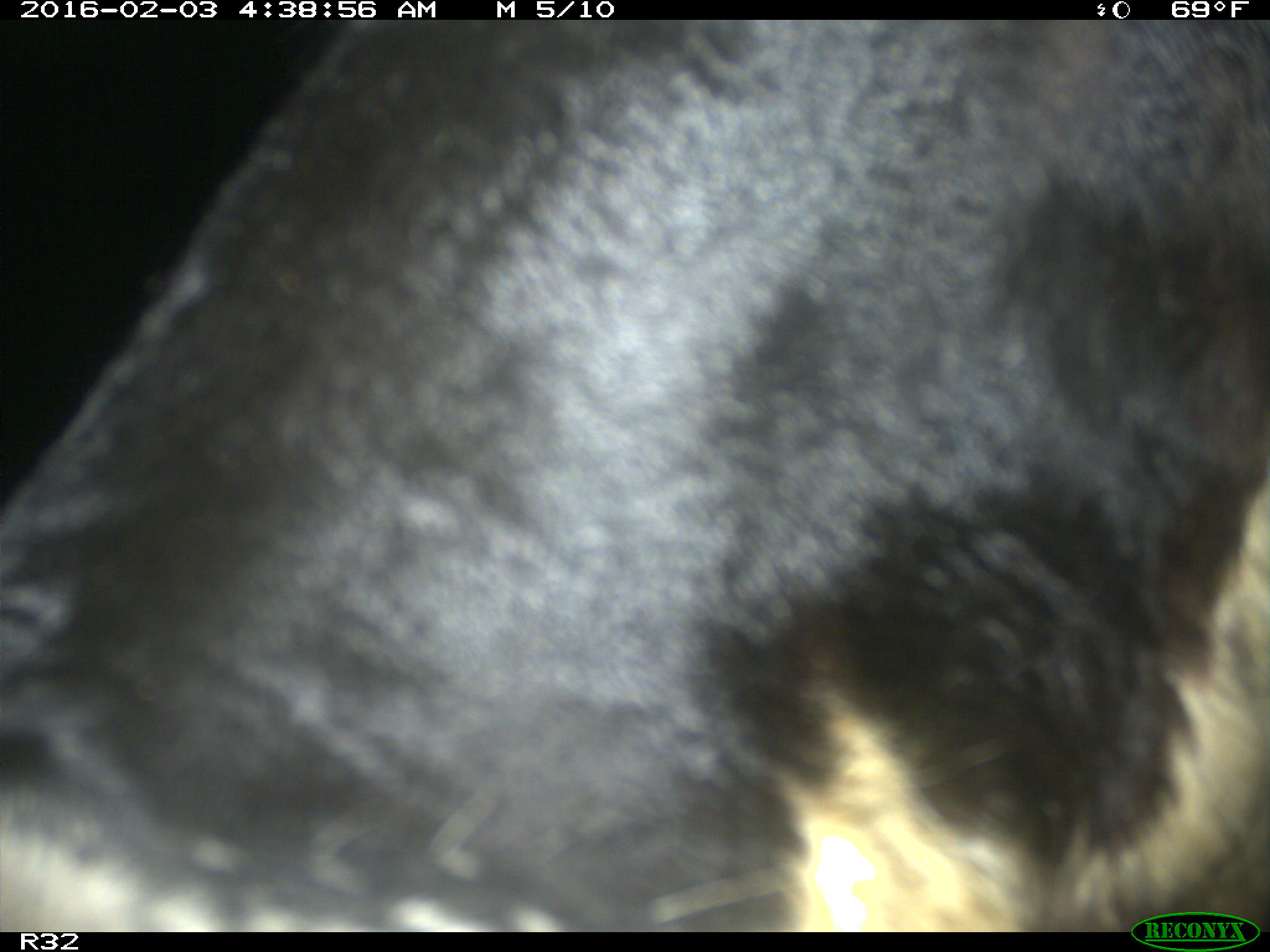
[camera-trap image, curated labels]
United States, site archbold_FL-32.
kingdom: Animalia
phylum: Chordata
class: Mammalia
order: Artiodactyla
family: Bovidae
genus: Bos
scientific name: Bos taurus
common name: domestic cow